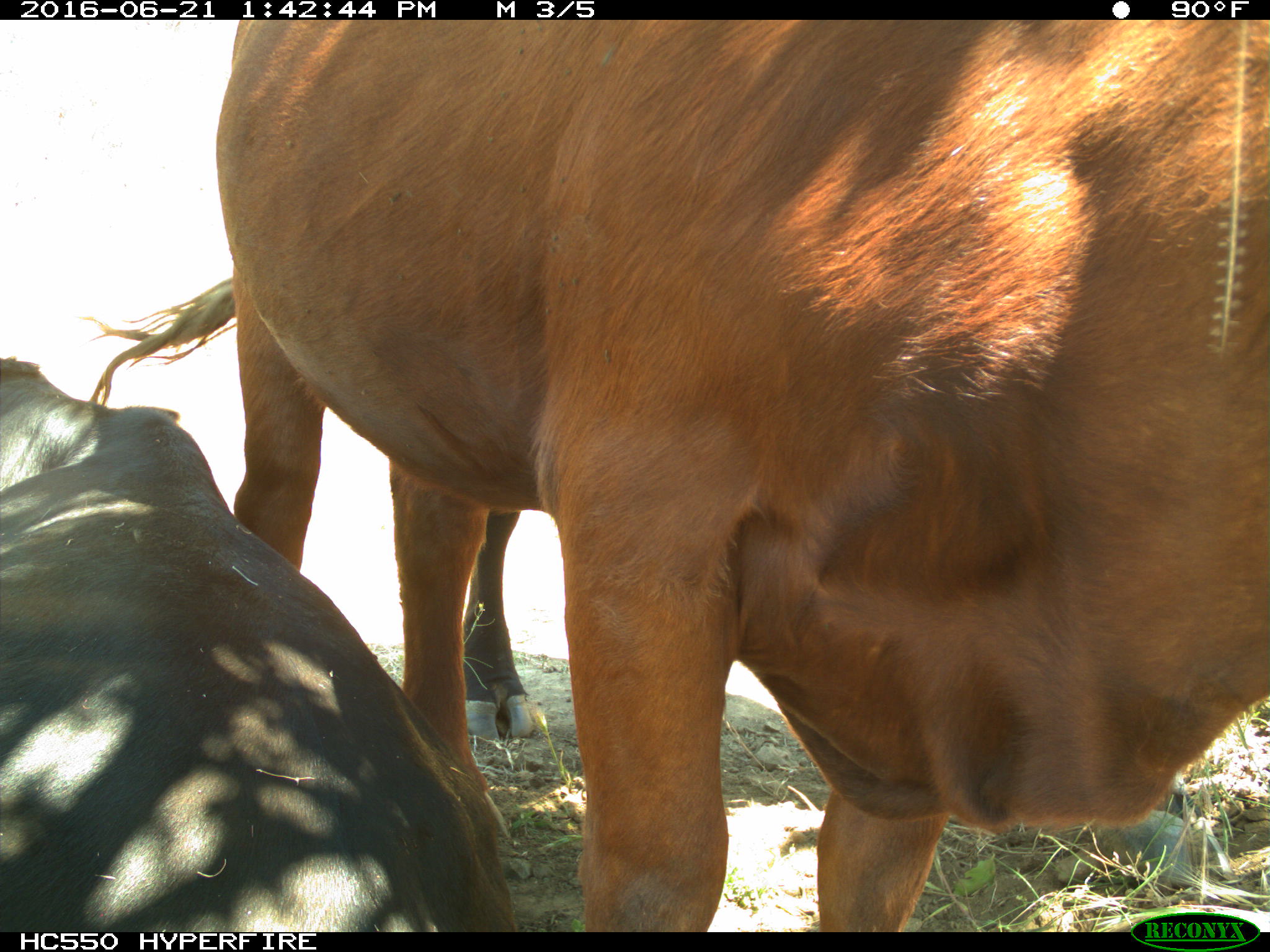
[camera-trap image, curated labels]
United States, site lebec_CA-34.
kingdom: Animalia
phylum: Chordata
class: Mammalia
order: Artiodactyla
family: Bovidae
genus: Bos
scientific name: Bos taurus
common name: domestic cow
Bos taurus (domestic cow).